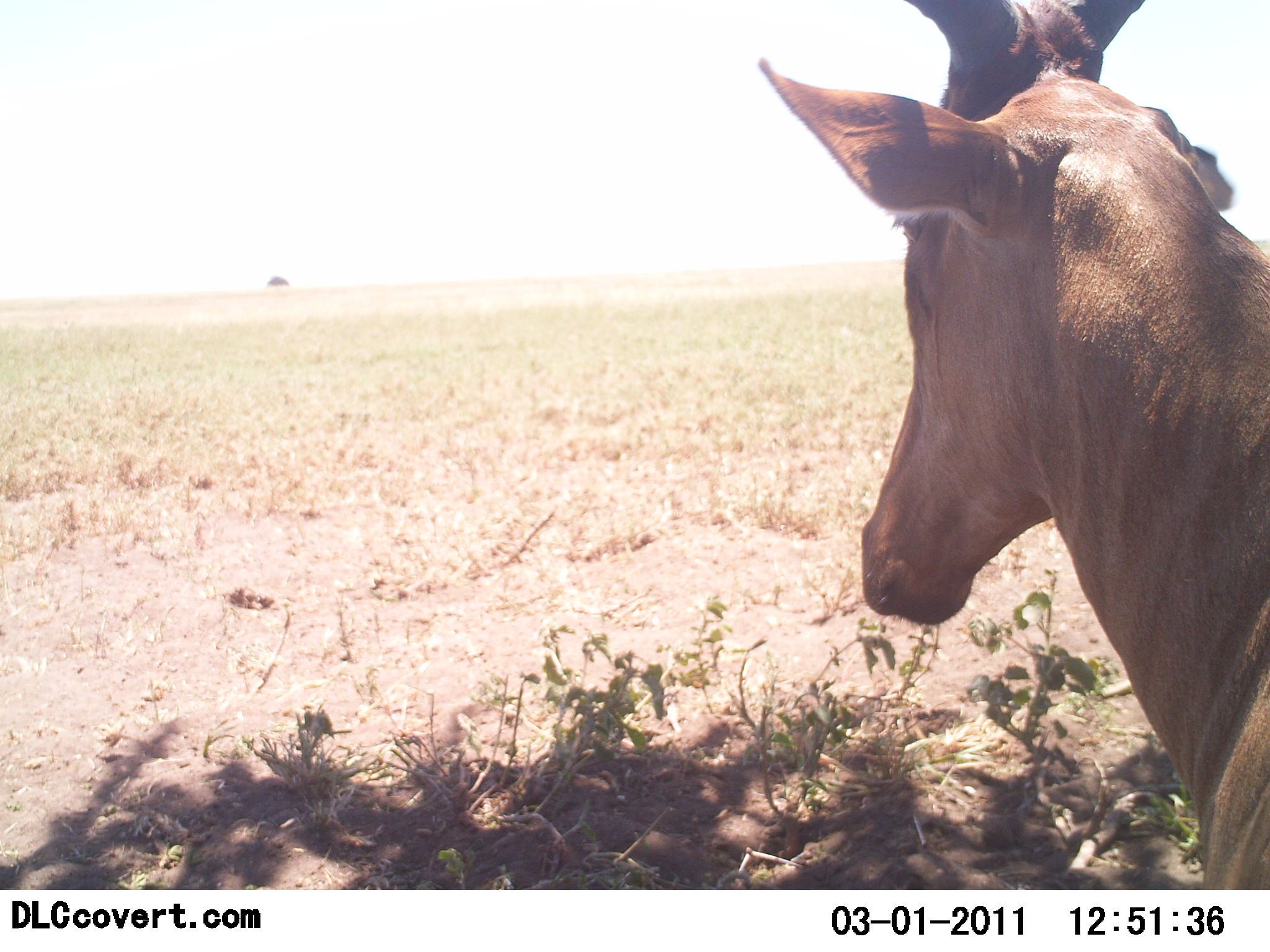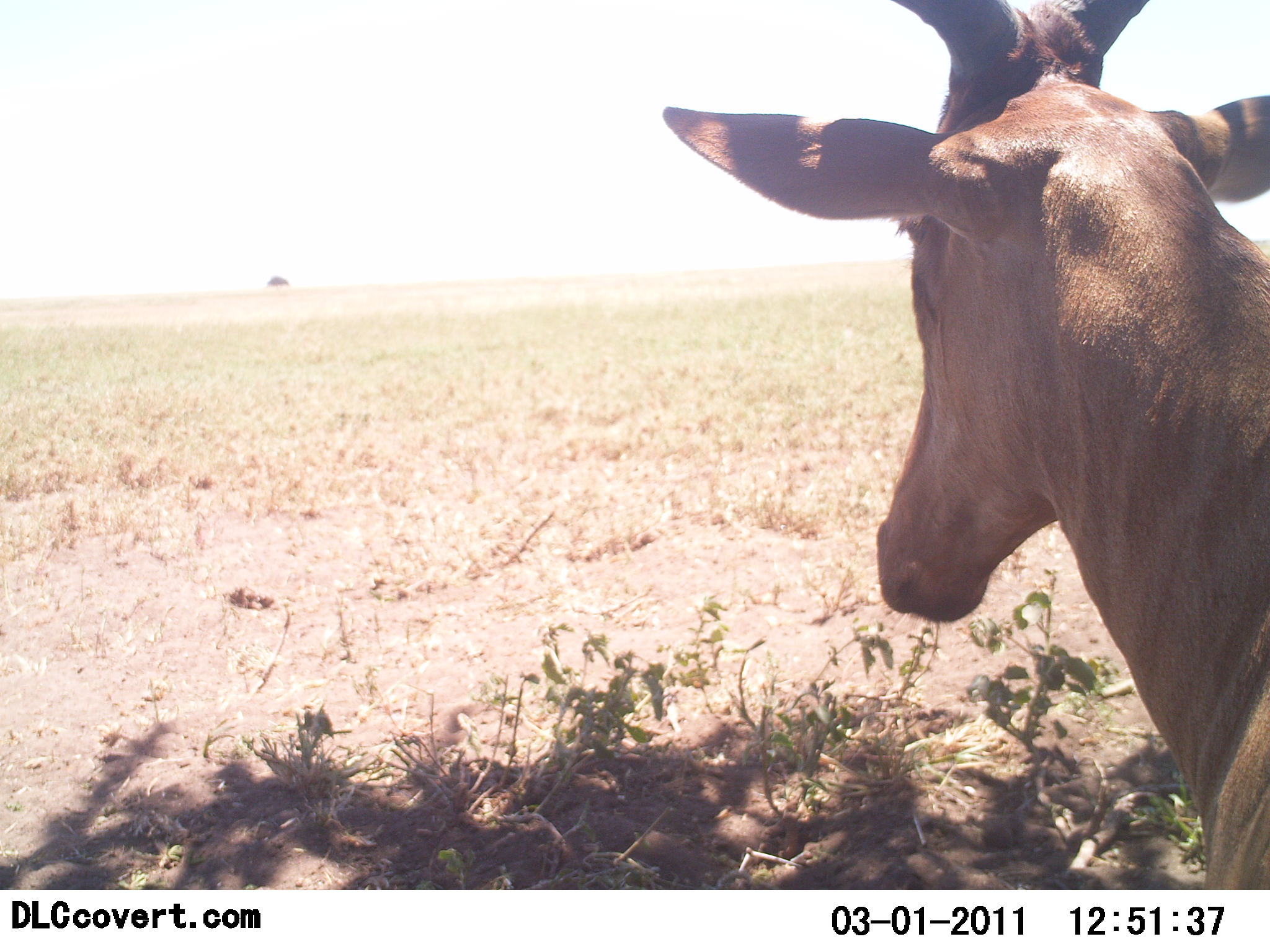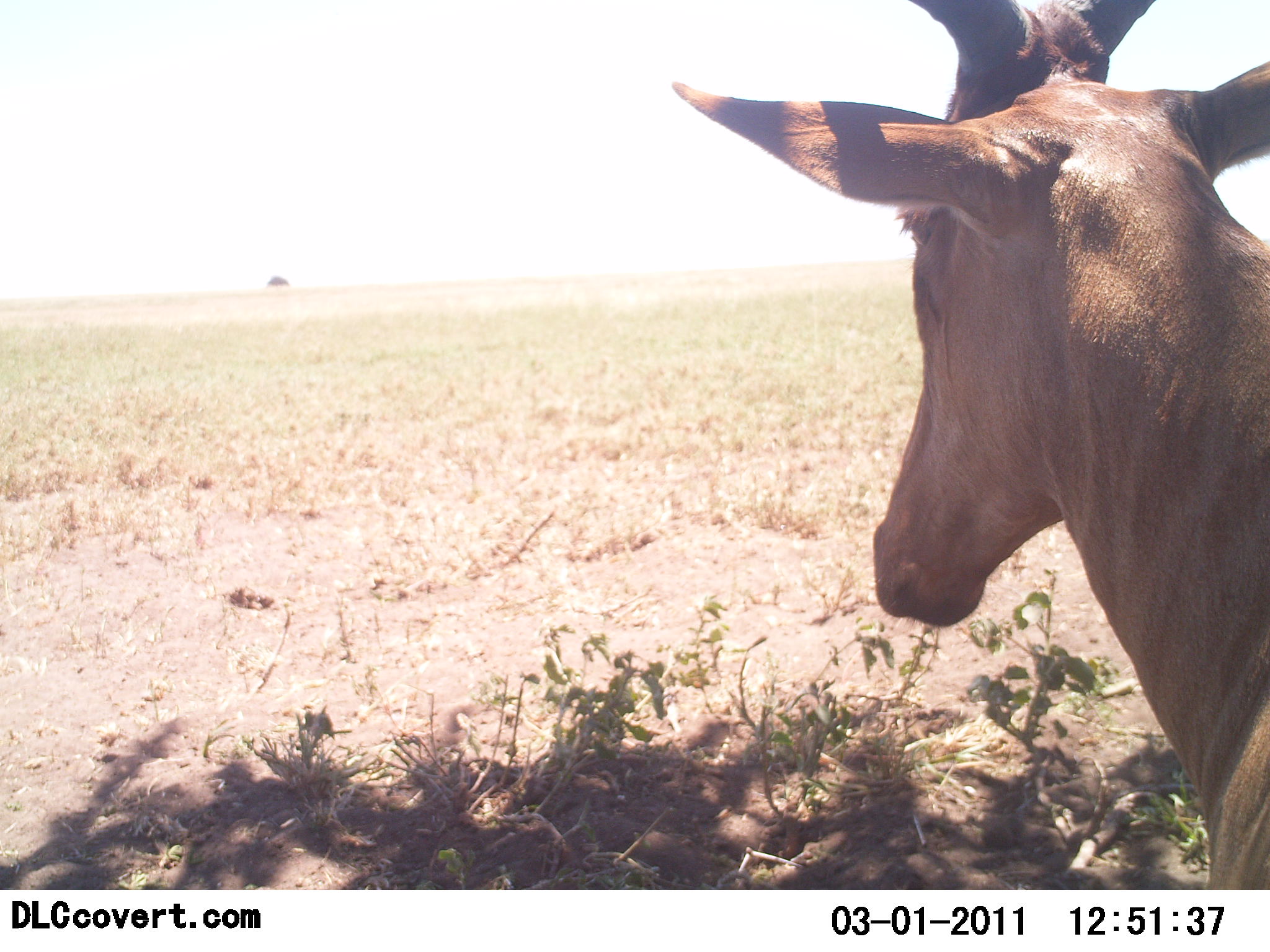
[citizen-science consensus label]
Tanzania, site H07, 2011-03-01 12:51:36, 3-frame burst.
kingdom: Animalia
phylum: Chordata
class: Mammalia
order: Artiodactyla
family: Bovidae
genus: Alcelaphus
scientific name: Alcelaphus buselaphus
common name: hartebeest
Hartebeest (Alcelaphus buselaphus), count 1. Behavior (volunteer vote fractions): standing 64%, resting 36%, moving 0%, interacting 0%. Young present (vote fraction): 0%. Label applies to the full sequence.